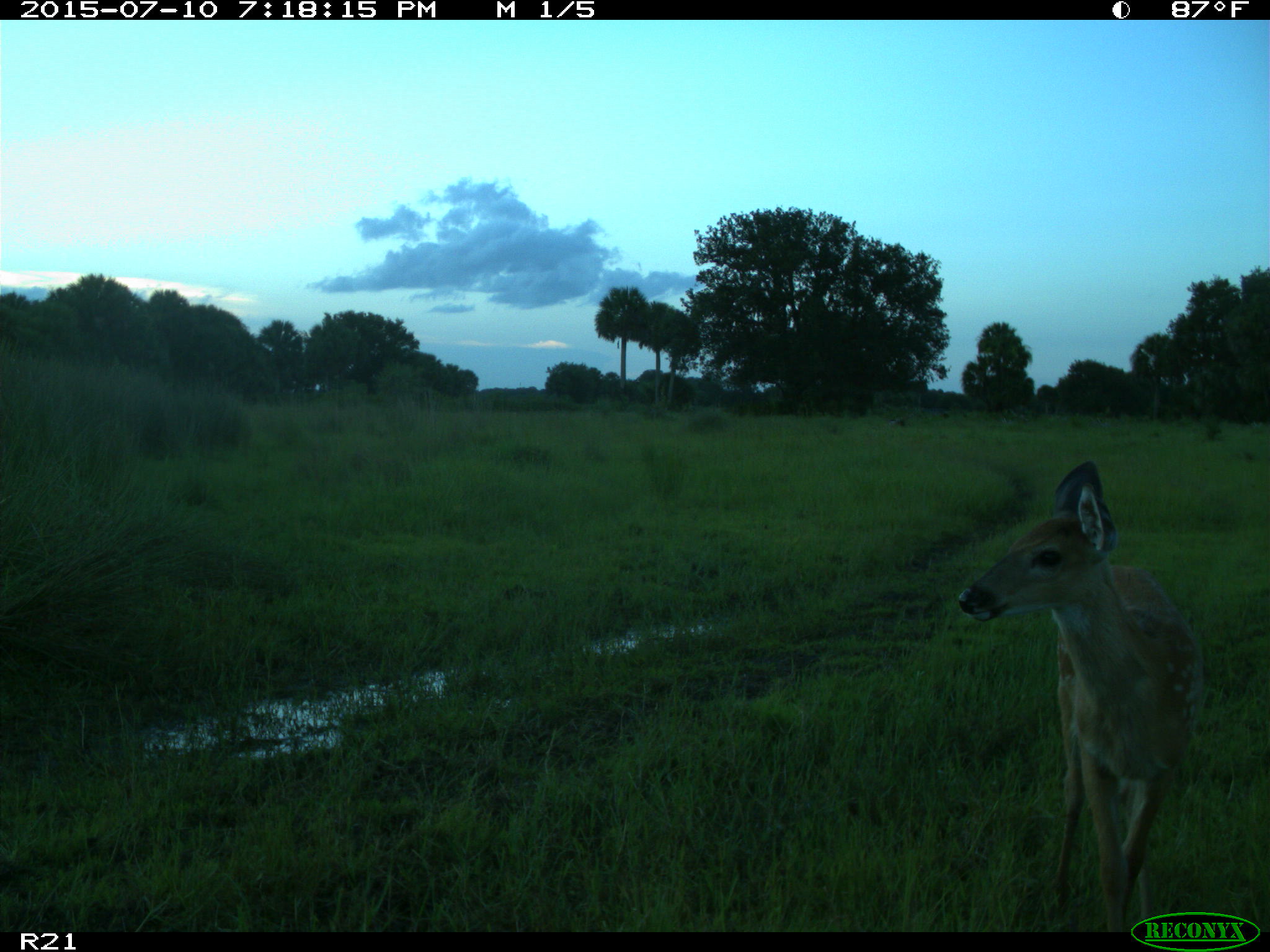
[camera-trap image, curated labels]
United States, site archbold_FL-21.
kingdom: Animalia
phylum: Chordata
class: Mammalia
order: Artiodactyla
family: Cervidae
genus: Odocoileus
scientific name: Odocoileus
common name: deer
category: unidentified deer